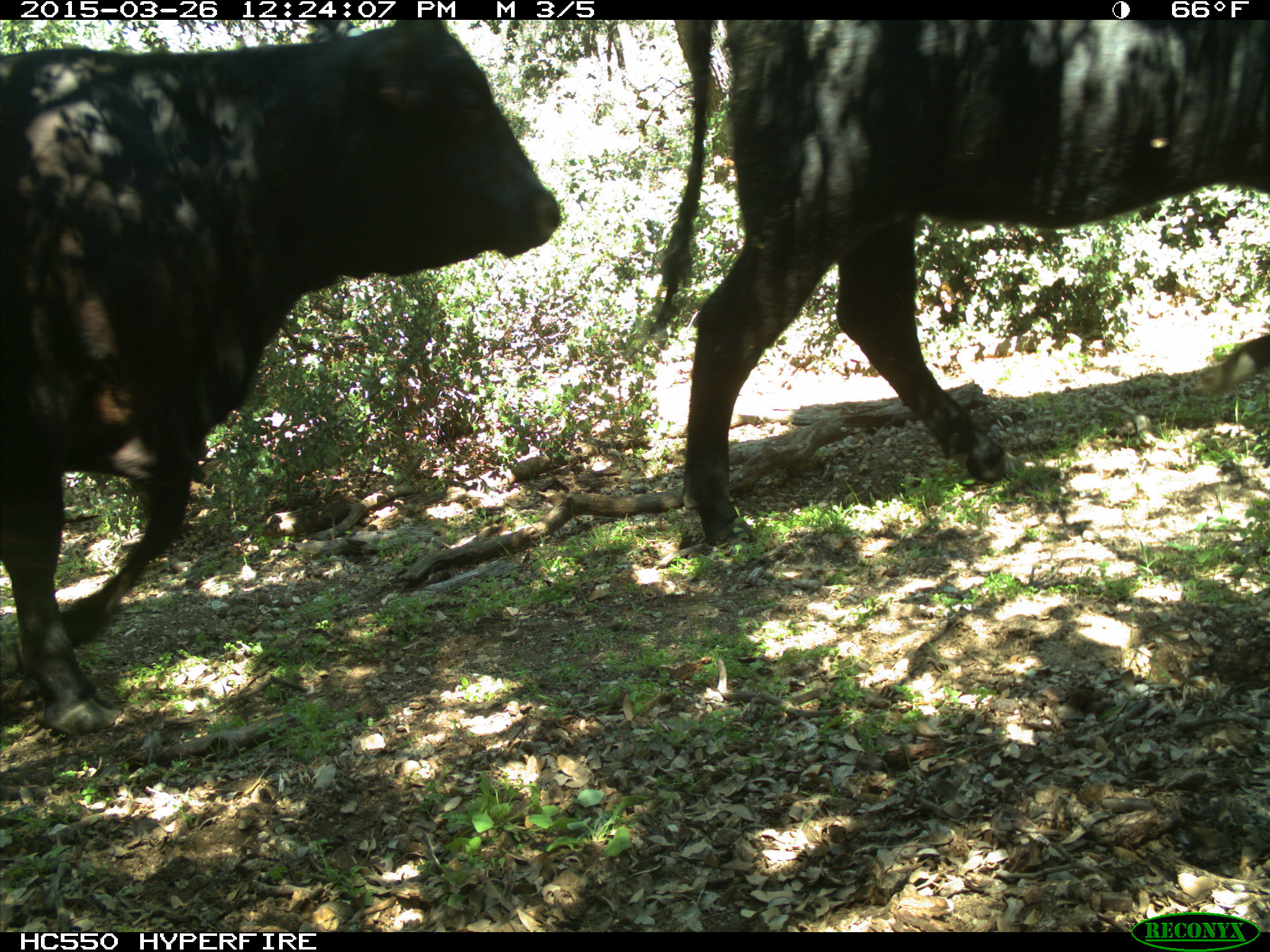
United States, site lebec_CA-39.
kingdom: Animalia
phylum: Chordata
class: Mammalia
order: Artiodactyla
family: Bovidae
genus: Bos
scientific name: Bos taurus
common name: domestic cow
Bos taurus (domestic cow).